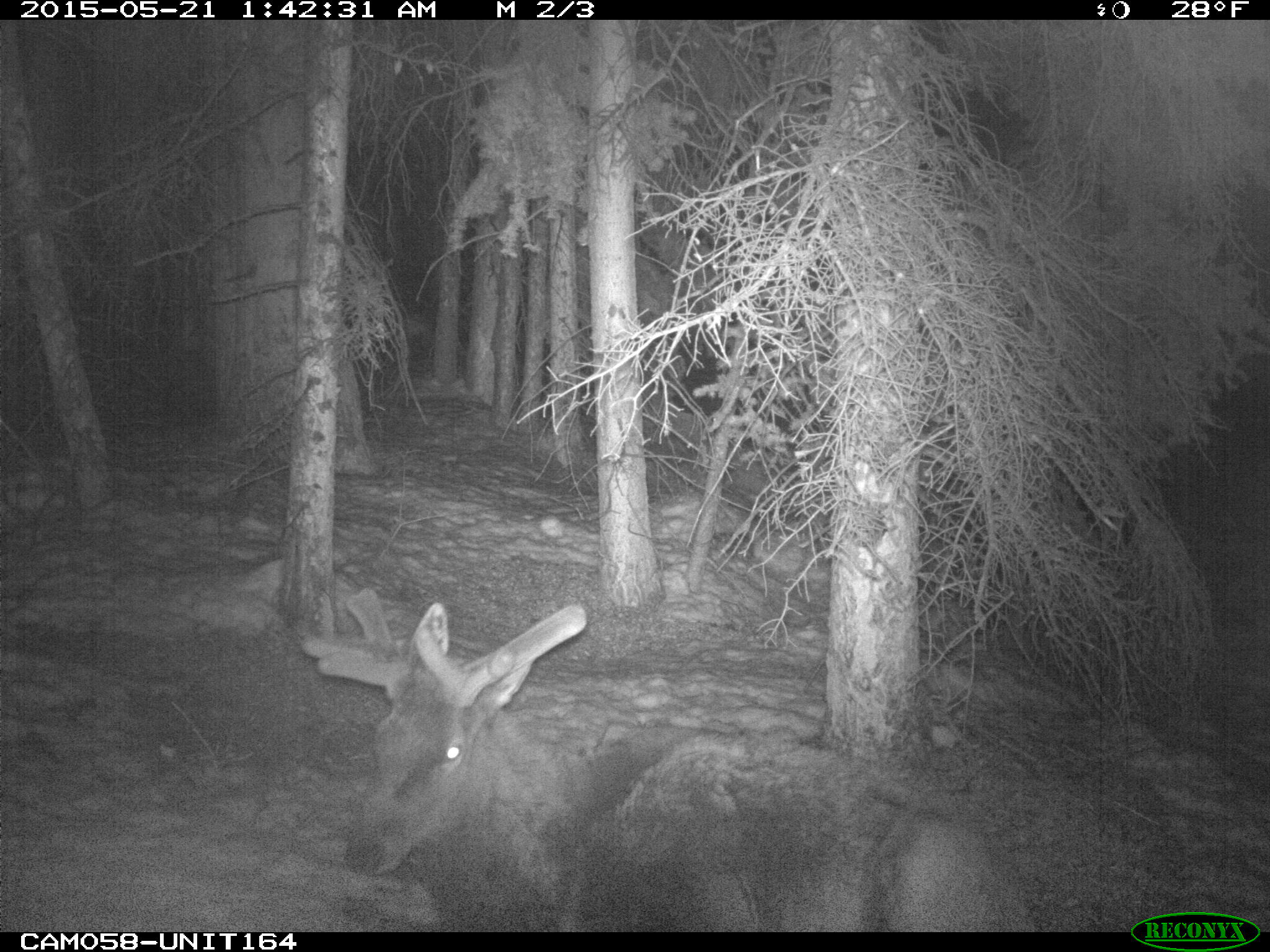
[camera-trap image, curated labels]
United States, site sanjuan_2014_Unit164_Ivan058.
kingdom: Animalia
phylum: Chordata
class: Mammalia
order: Artiodactyla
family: Cervidae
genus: Cervus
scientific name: Cervus elaphus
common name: red deer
Cervus elaphus (red deer).